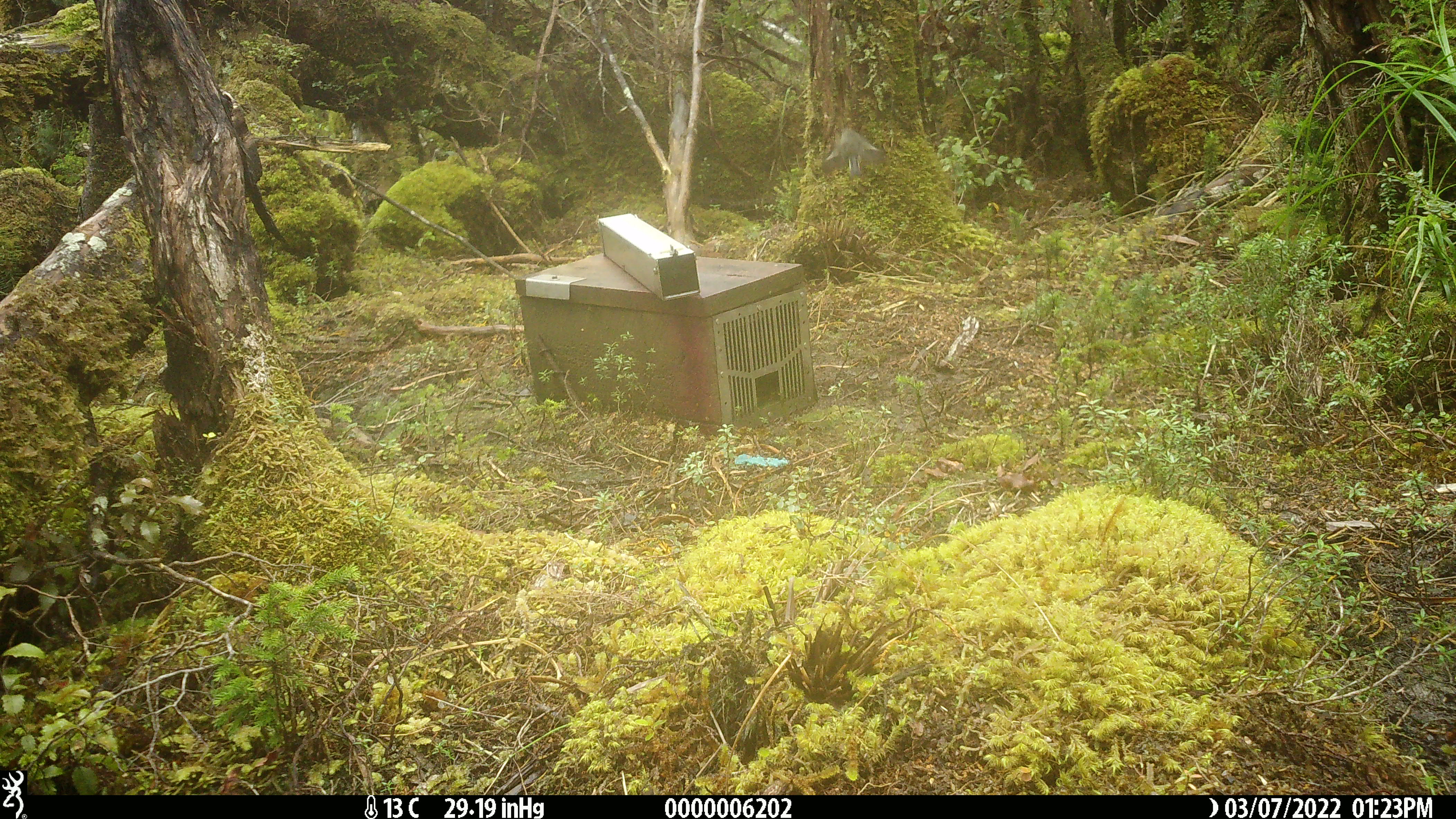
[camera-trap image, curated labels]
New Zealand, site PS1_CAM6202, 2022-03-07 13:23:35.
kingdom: Animalia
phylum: Chordata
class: Aves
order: Passeriformes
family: Petroicidae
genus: Petroica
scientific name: Petroica macrocephala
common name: tomtit